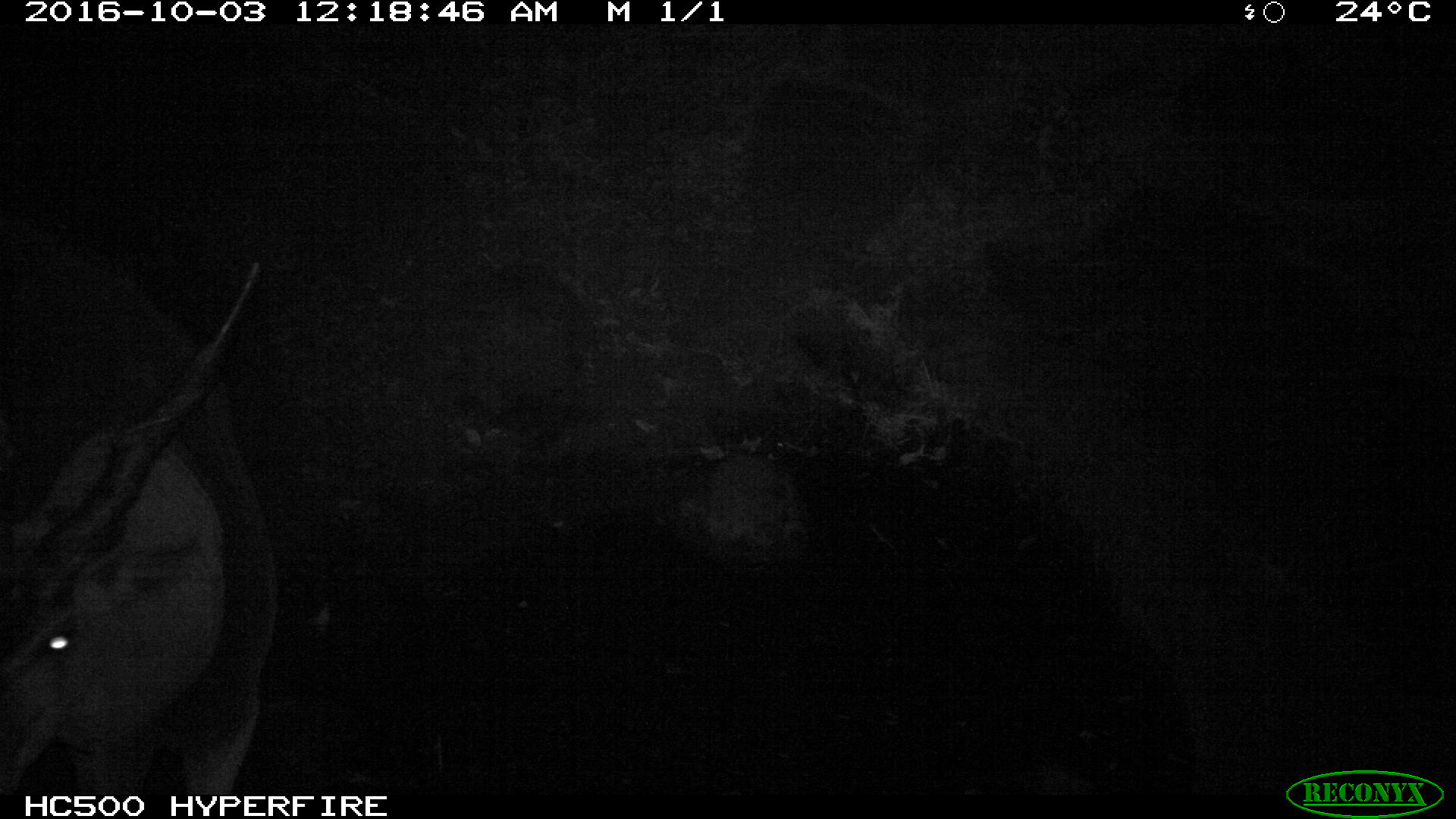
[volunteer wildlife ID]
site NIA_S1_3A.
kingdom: Animalia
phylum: Chordata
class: Mammalia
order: Artiodactyla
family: Bovidae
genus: Tragelaphus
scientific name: Tragelaphus oryx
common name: eland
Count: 1.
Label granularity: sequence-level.